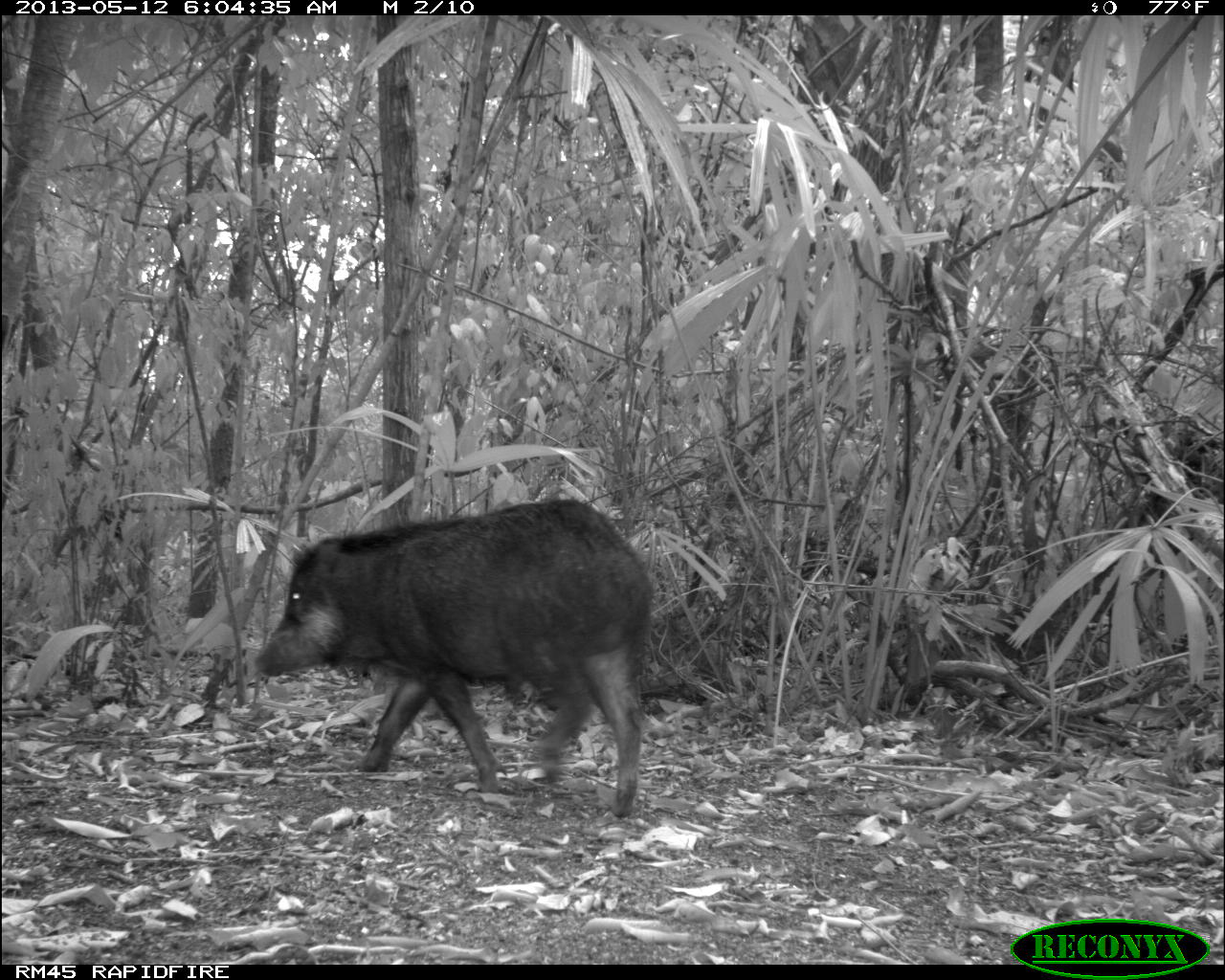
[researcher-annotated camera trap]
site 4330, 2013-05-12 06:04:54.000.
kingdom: Animalia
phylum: Chordata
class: Mammalia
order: Artiodactyla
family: Tayassuidae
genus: Tayassu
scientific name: Tayassu pecari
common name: white-lipped peccary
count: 2